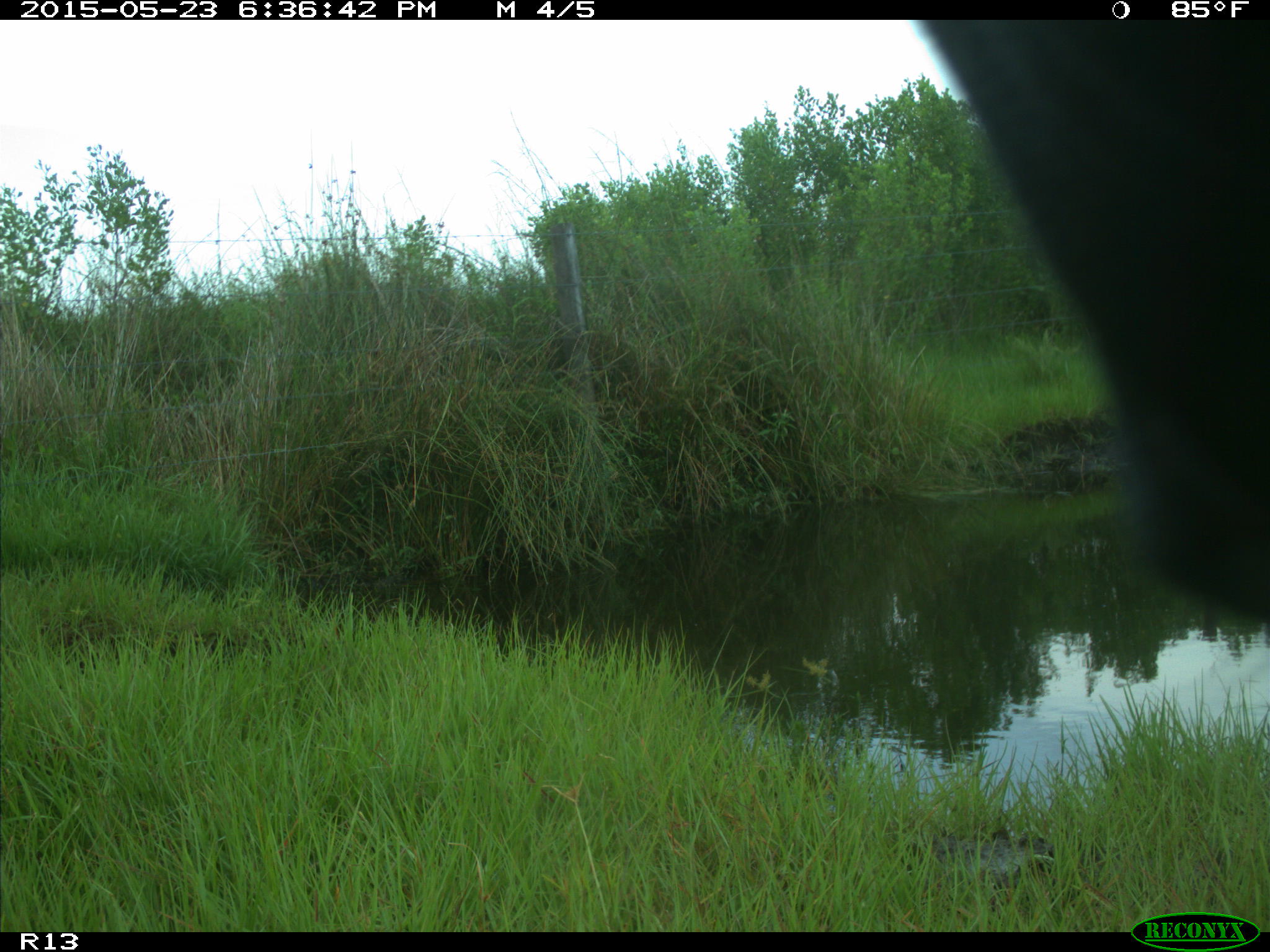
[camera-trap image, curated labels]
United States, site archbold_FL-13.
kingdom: Animalia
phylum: Chordata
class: Mammalia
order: Artiodactyla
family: Bovidae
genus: Bos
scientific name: Bos taurus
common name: domestic cow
Bos taurus (domestic cow).